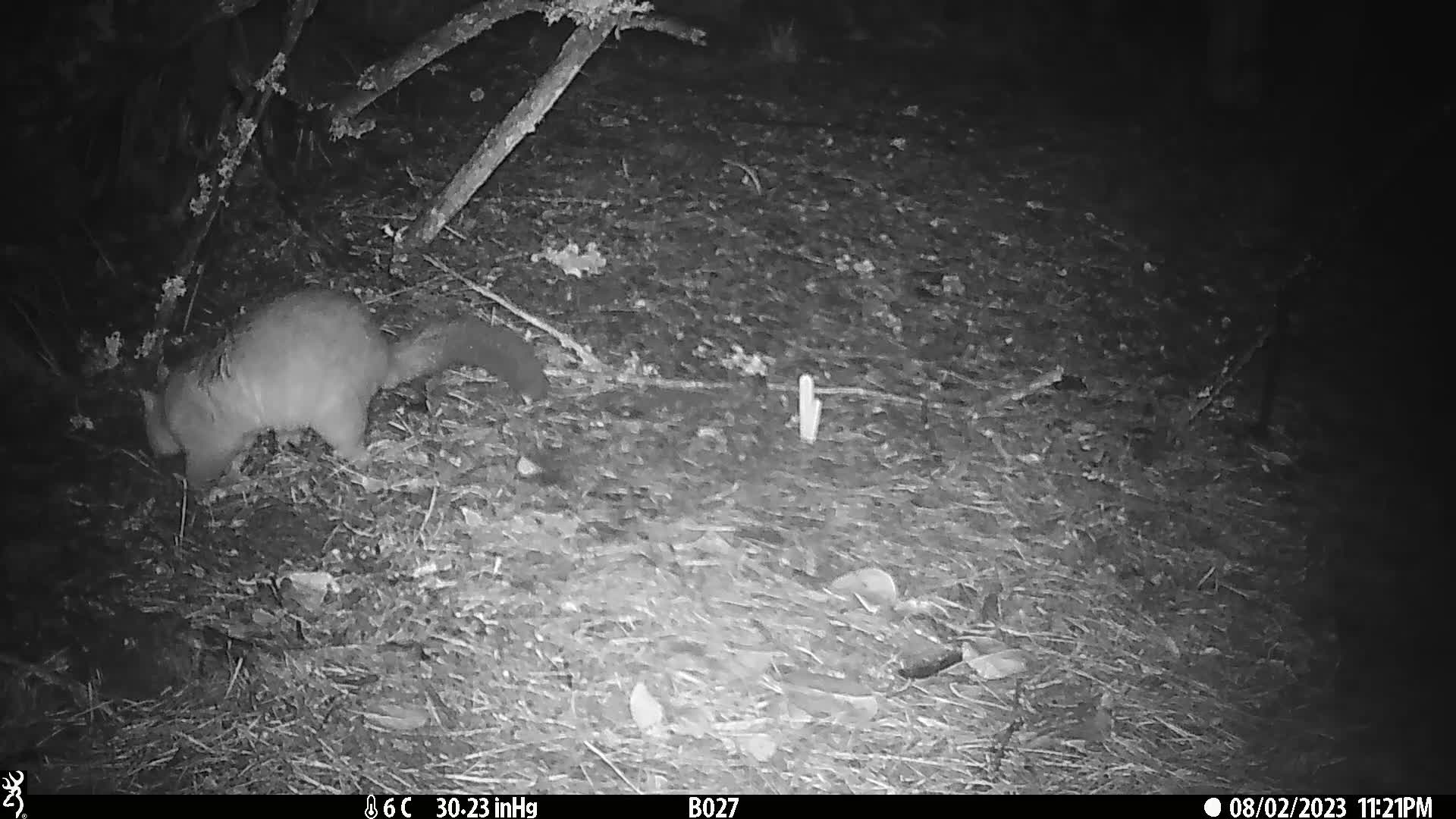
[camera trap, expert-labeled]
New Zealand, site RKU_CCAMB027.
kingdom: Animalia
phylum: Chordata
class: Mammalia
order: Diprotodontia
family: Phalangeridae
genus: Trichosurus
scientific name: Trichosurus vulpecula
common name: common brushtail possum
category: possum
Possum (common brushtail possum) (Trichosurus vulpecula).